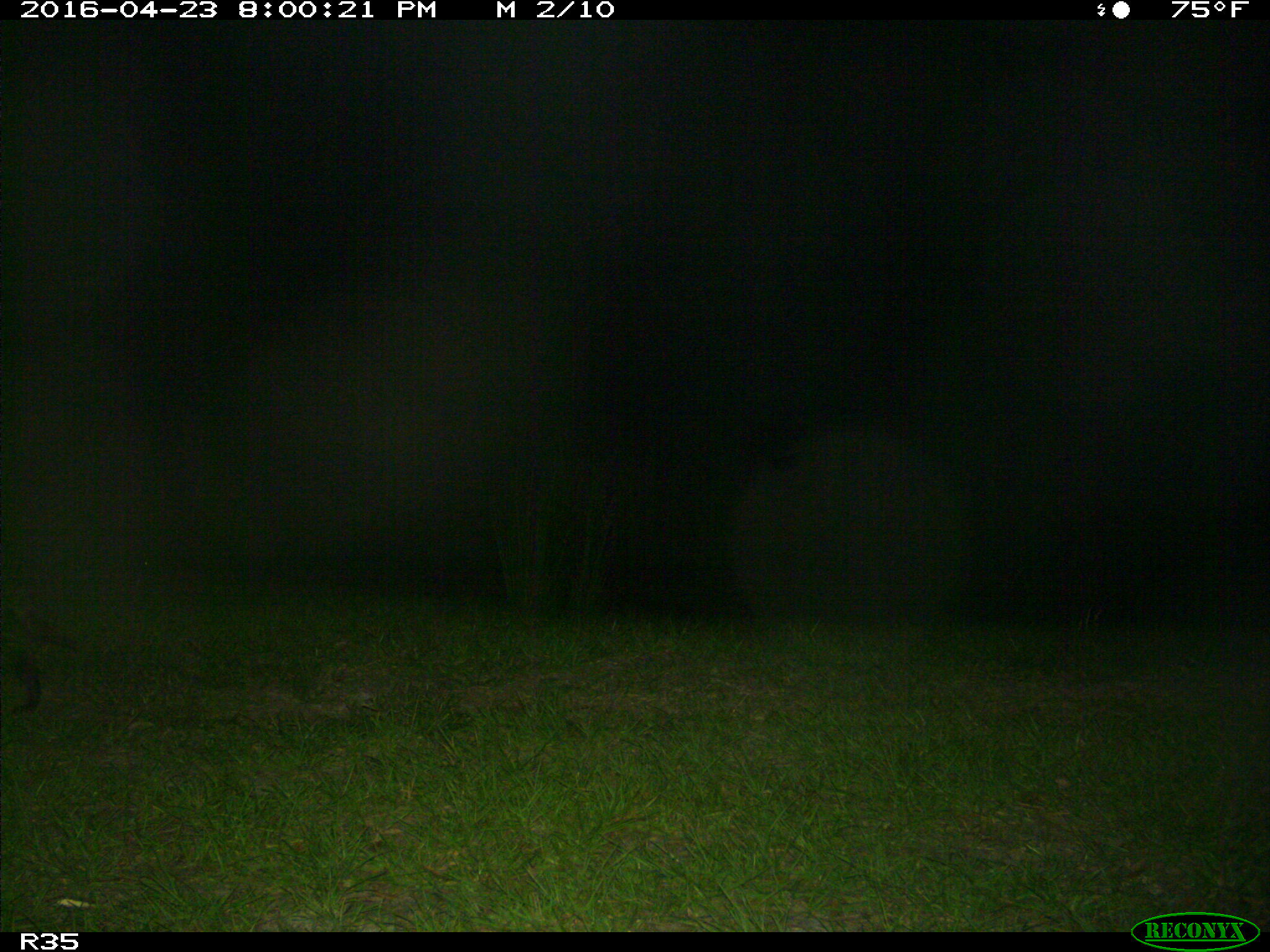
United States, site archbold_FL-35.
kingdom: Animalia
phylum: Chordata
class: Mammalia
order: Carnivora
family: Procyonidae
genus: Procyon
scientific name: Procyon lotor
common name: common raccoon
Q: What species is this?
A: Procyon lotor (common raccoon).